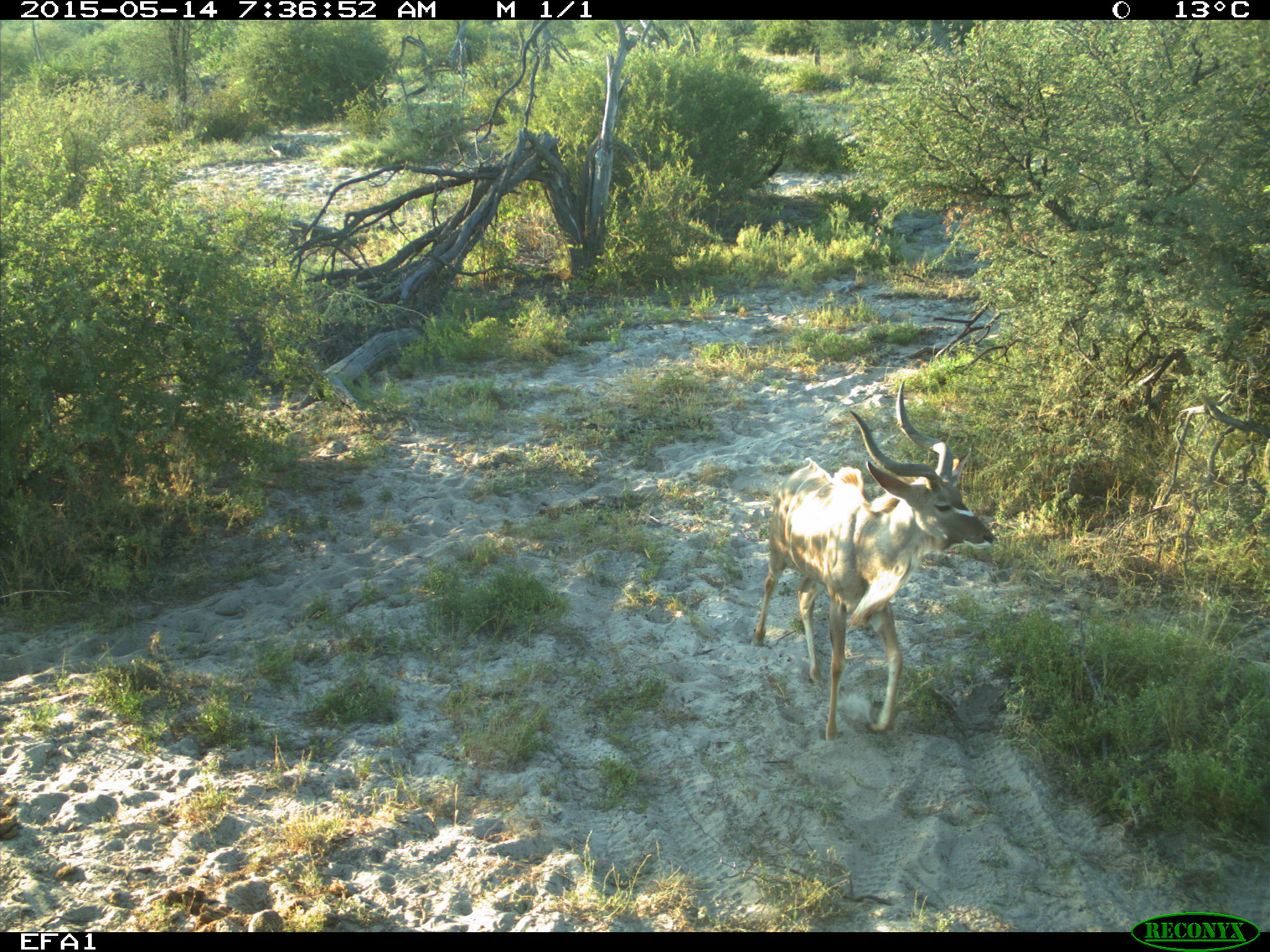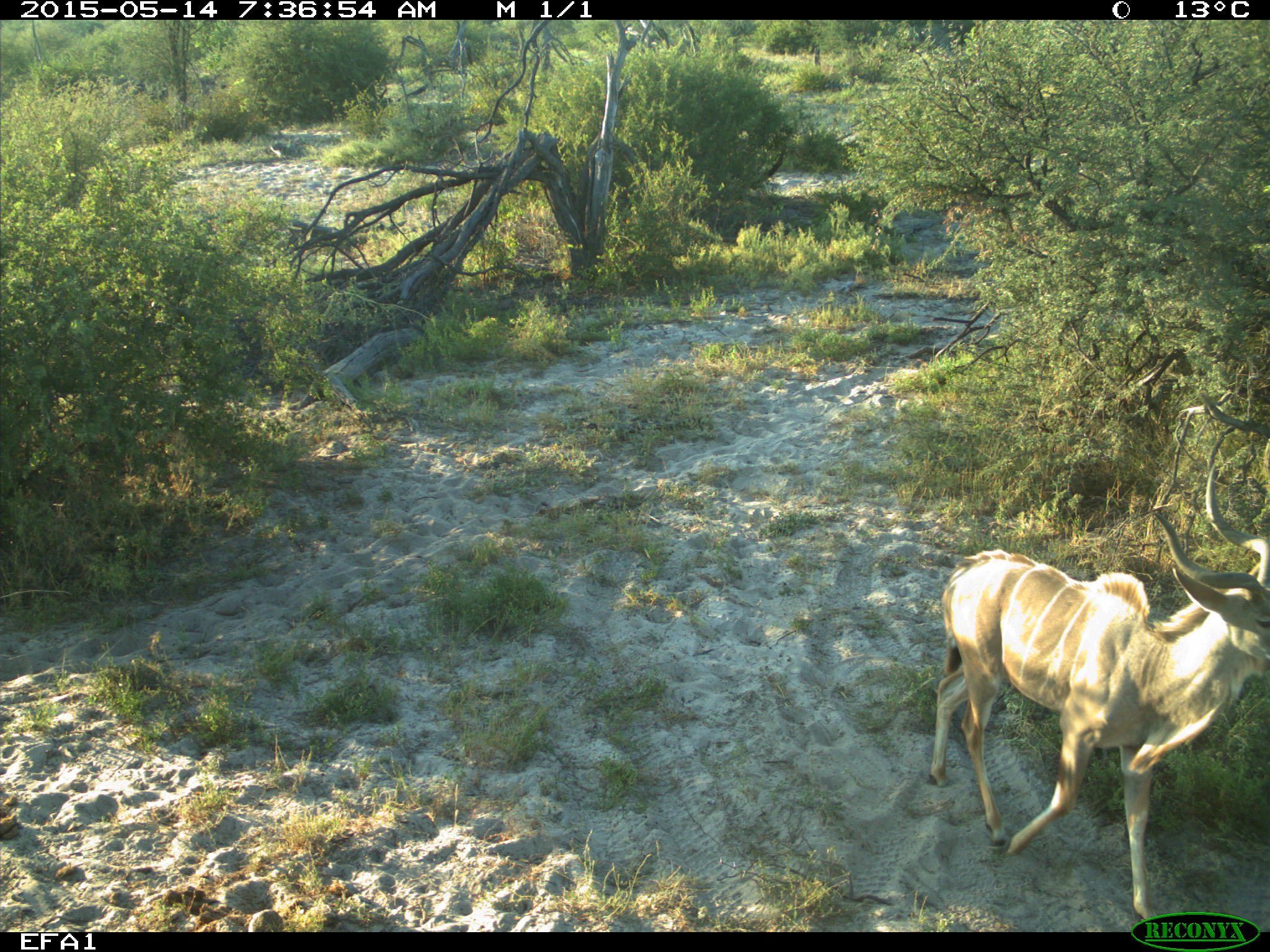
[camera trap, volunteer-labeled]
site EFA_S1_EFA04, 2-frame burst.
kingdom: Animalia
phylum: Chordata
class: Mammalia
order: Artiodactyla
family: Bovidae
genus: Tragelaphus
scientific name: Tragelaphus oryx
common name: eland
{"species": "eland (Tragelaphus oryx)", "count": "1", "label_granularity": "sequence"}